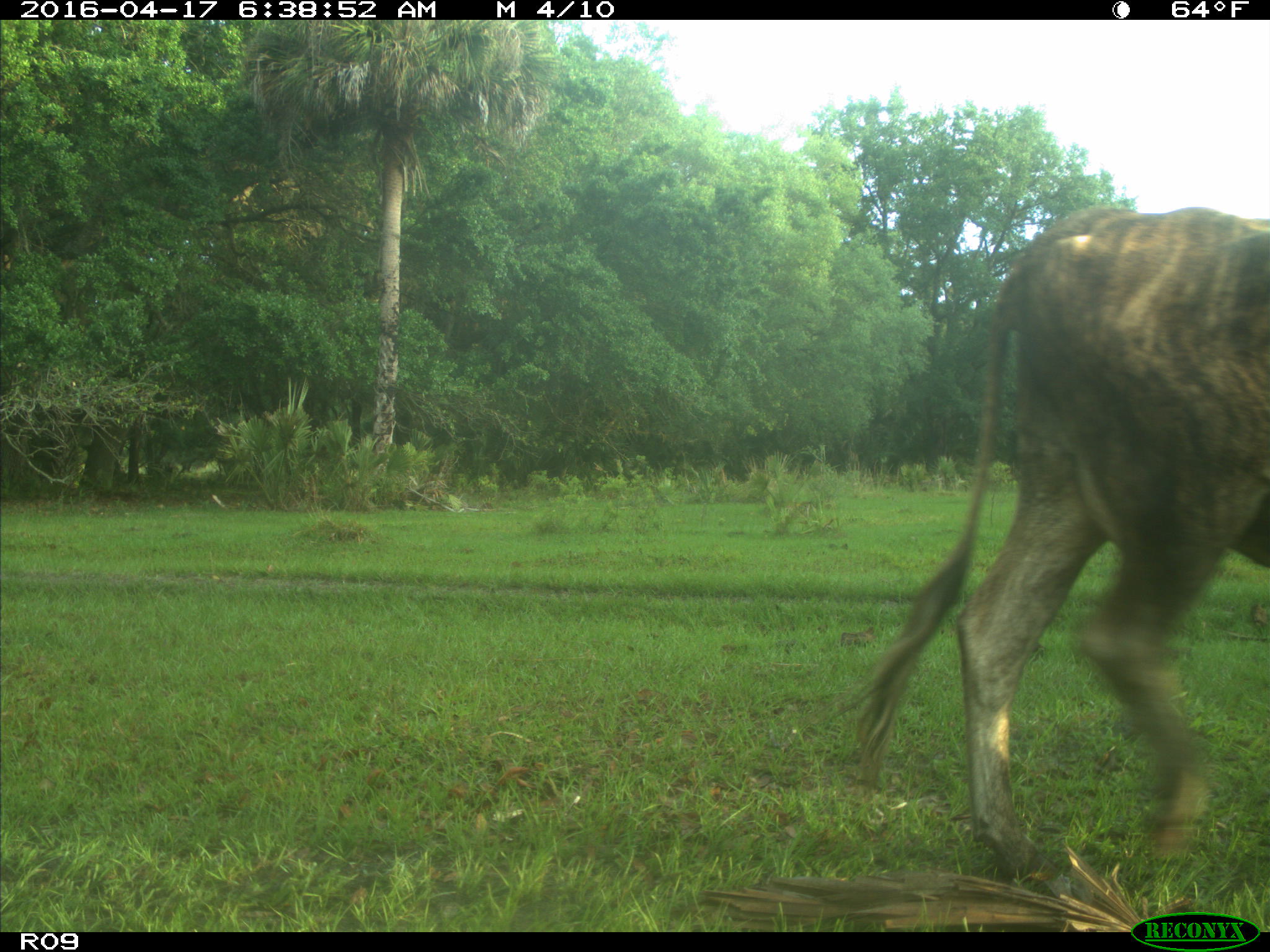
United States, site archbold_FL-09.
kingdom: Animalia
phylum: Chordata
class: Mammalia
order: Artiodactyla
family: Bovidae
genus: Bos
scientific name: Bos taurus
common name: domestic cow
Bos taurus (domestic cow).